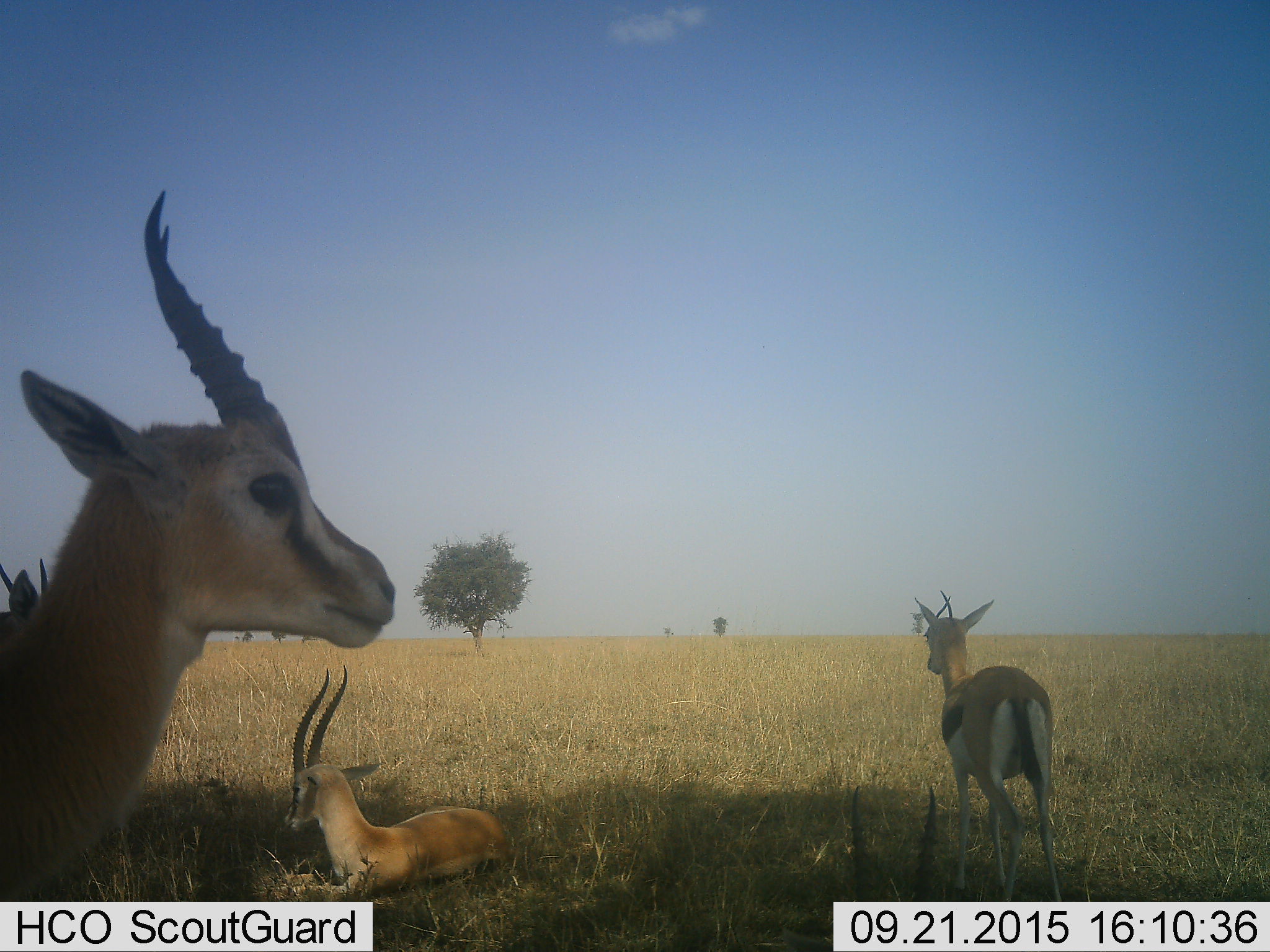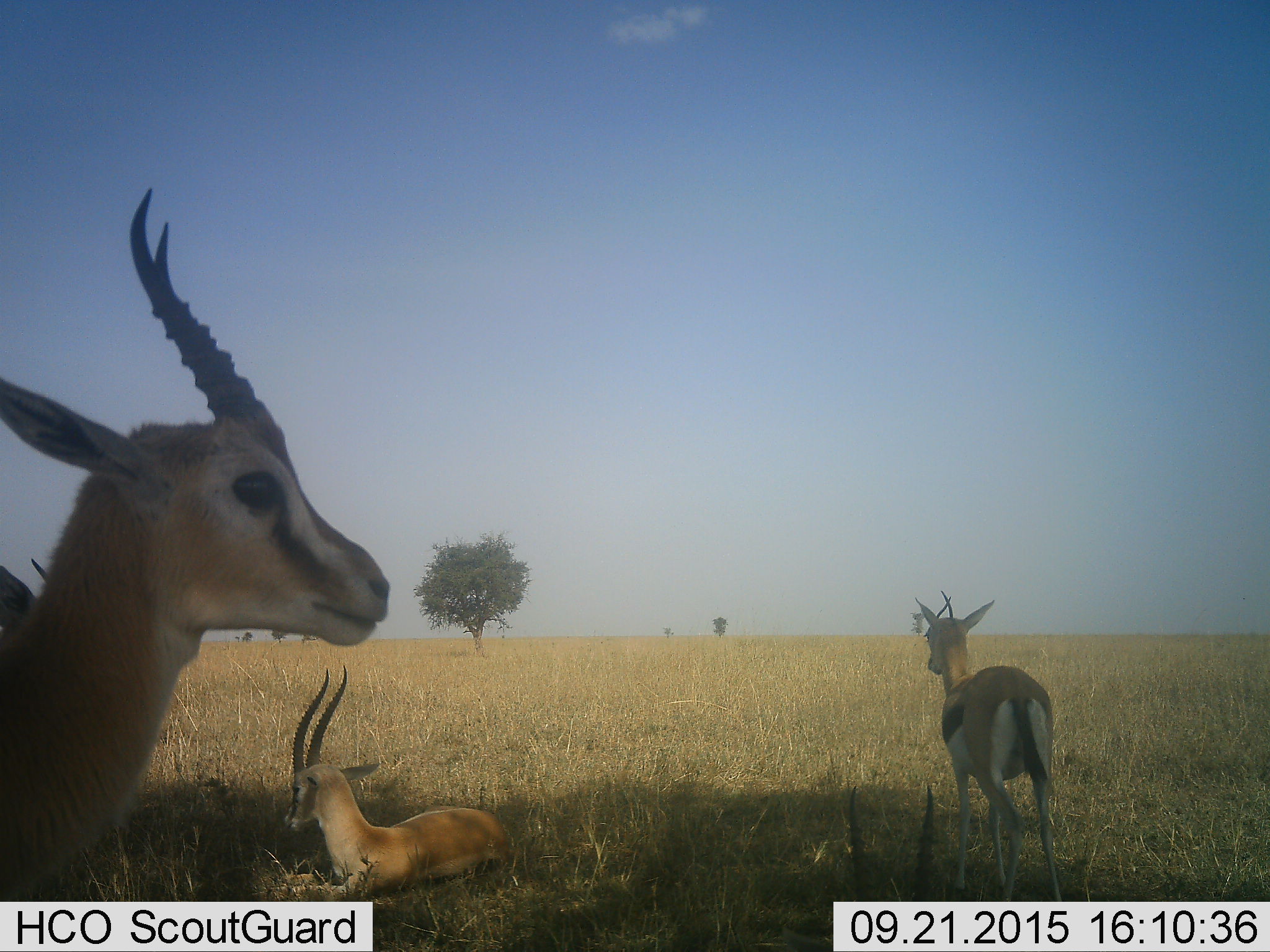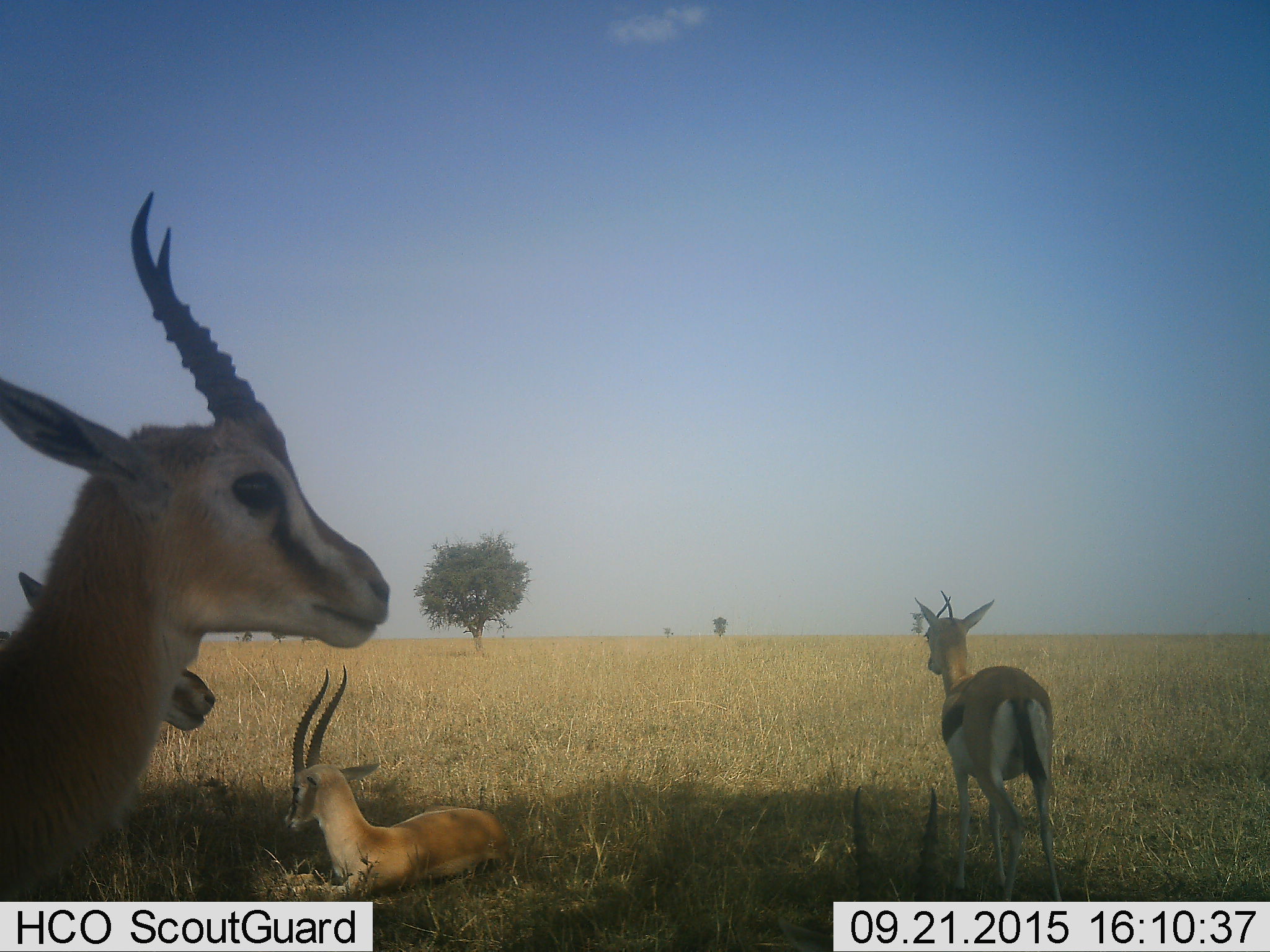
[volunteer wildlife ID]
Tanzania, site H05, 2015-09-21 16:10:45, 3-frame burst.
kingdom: Animalia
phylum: Chordata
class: Mammalia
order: Artiodactyla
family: Bovidae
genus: Eudorcas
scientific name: Eudorcas thomsonii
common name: thomson's gazelle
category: gazellethomsons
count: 5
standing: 91%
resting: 91%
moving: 18%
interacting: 0%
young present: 18%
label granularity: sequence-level